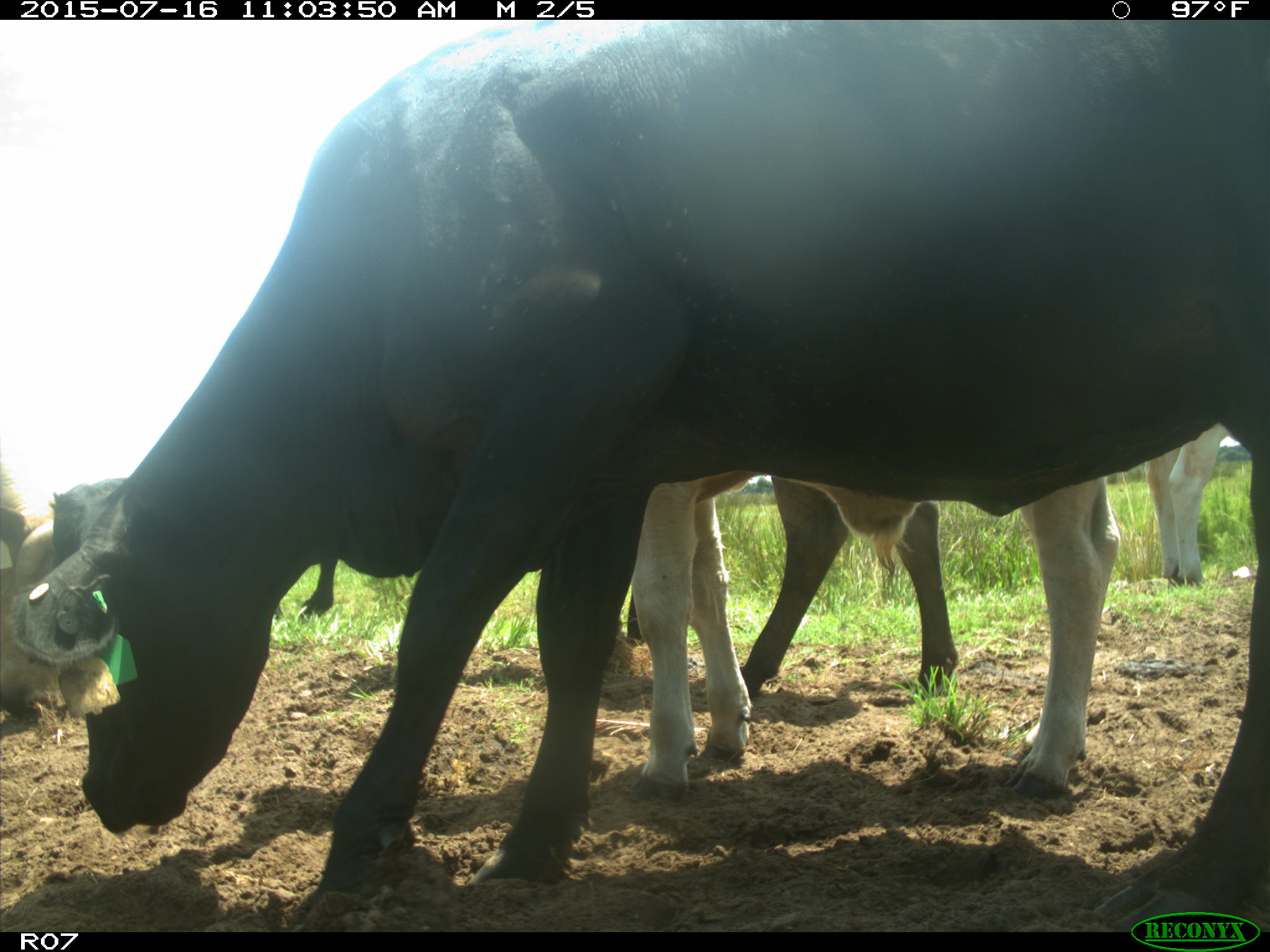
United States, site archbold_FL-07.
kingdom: Animalia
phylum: Chordata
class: Mammalia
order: Artiodactyla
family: Bovidae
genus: Bos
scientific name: Bos taurus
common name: domestic cow